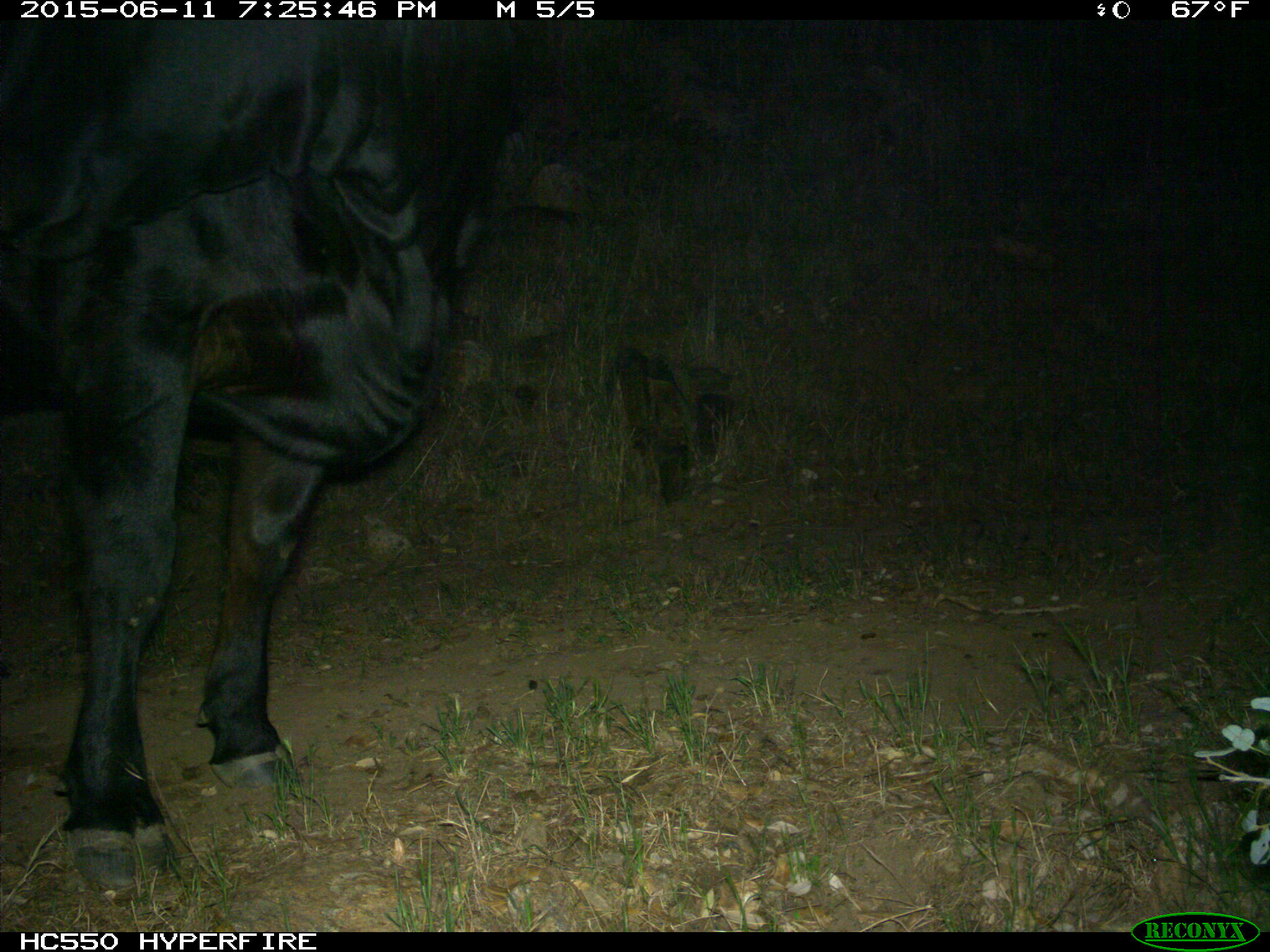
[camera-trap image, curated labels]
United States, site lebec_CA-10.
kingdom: Animalia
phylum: Chordata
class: Mammalia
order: Artiodactyla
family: Bovidae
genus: Bos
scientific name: Bos taurus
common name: domestic cow